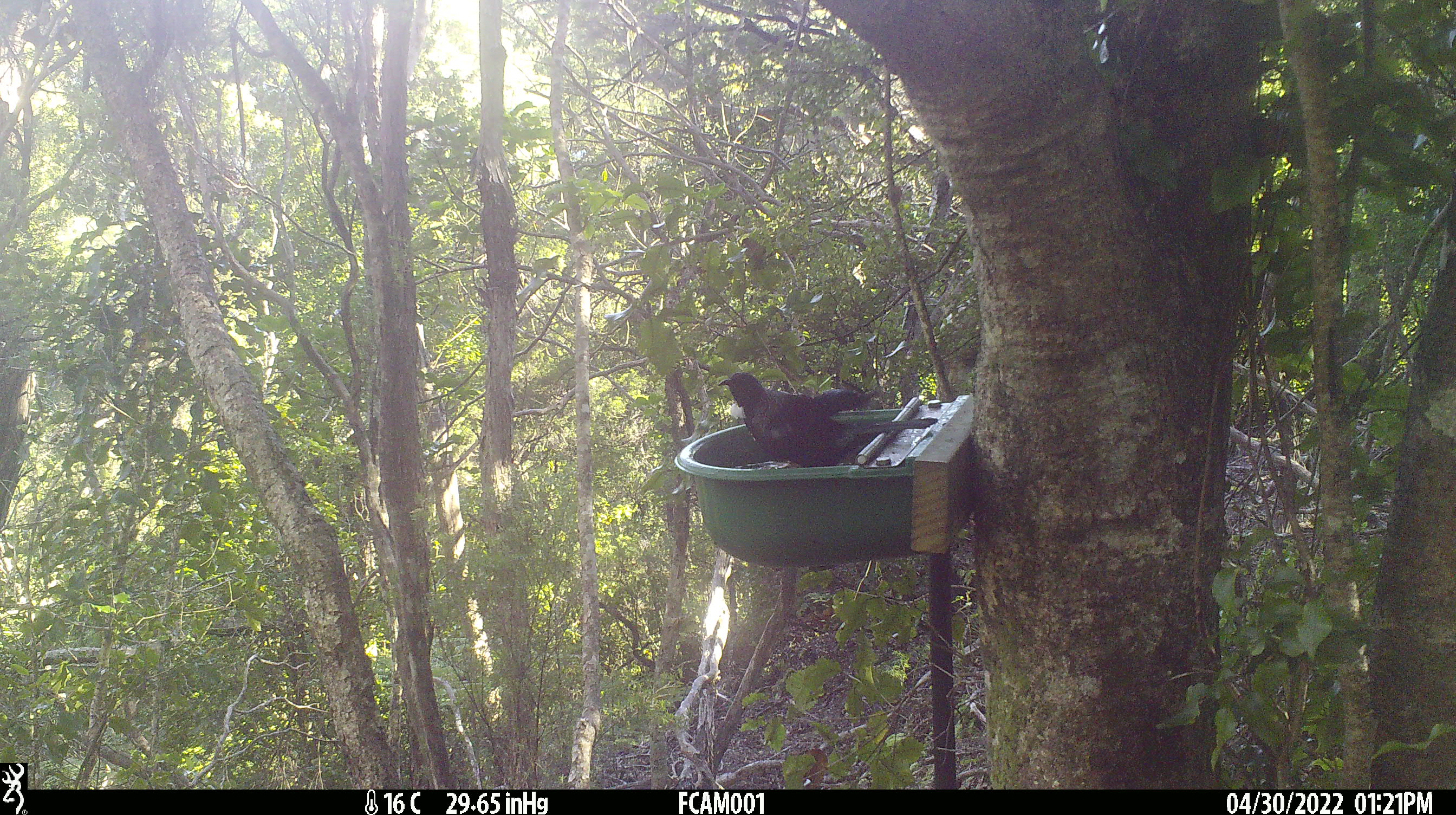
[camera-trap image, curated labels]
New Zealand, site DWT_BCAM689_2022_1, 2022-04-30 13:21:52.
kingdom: Animalia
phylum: Chordata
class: Aves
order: Passeriformes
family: Meliphagidae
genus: Prosthemadera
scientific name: Prosthemadera novaeseelandiae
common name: tui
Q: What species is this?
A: Tui (Prosthemadera novaeseelandiae).